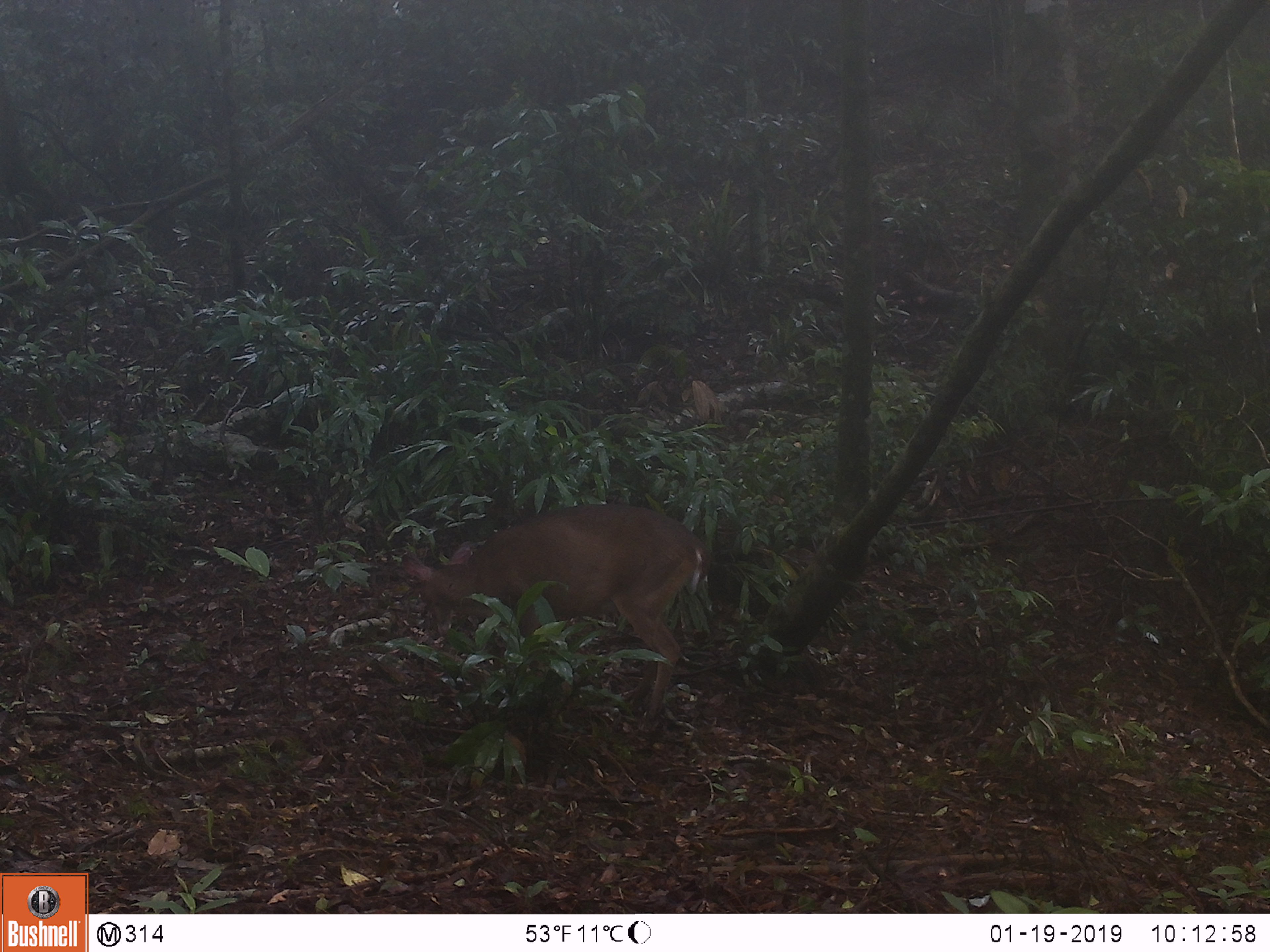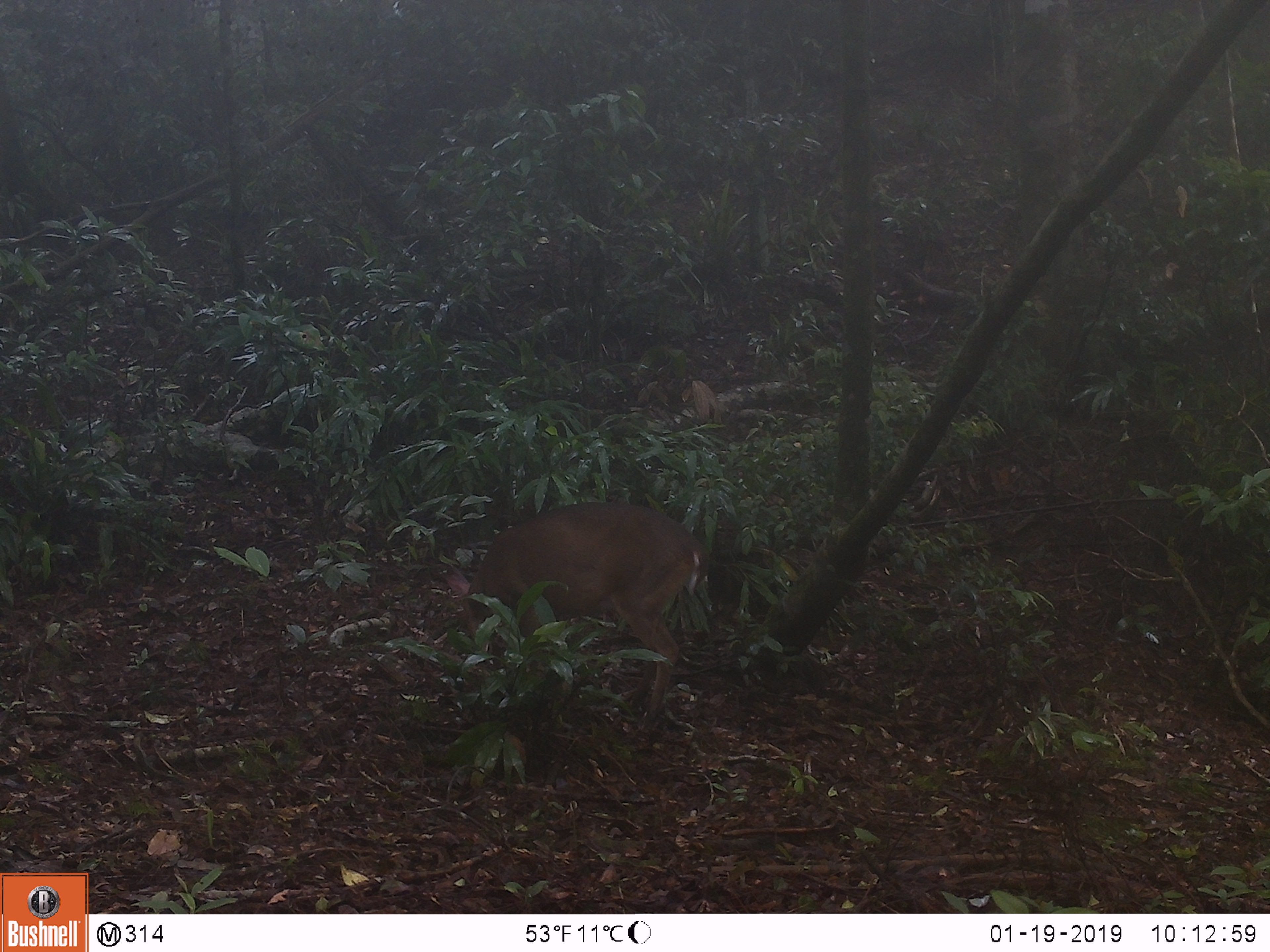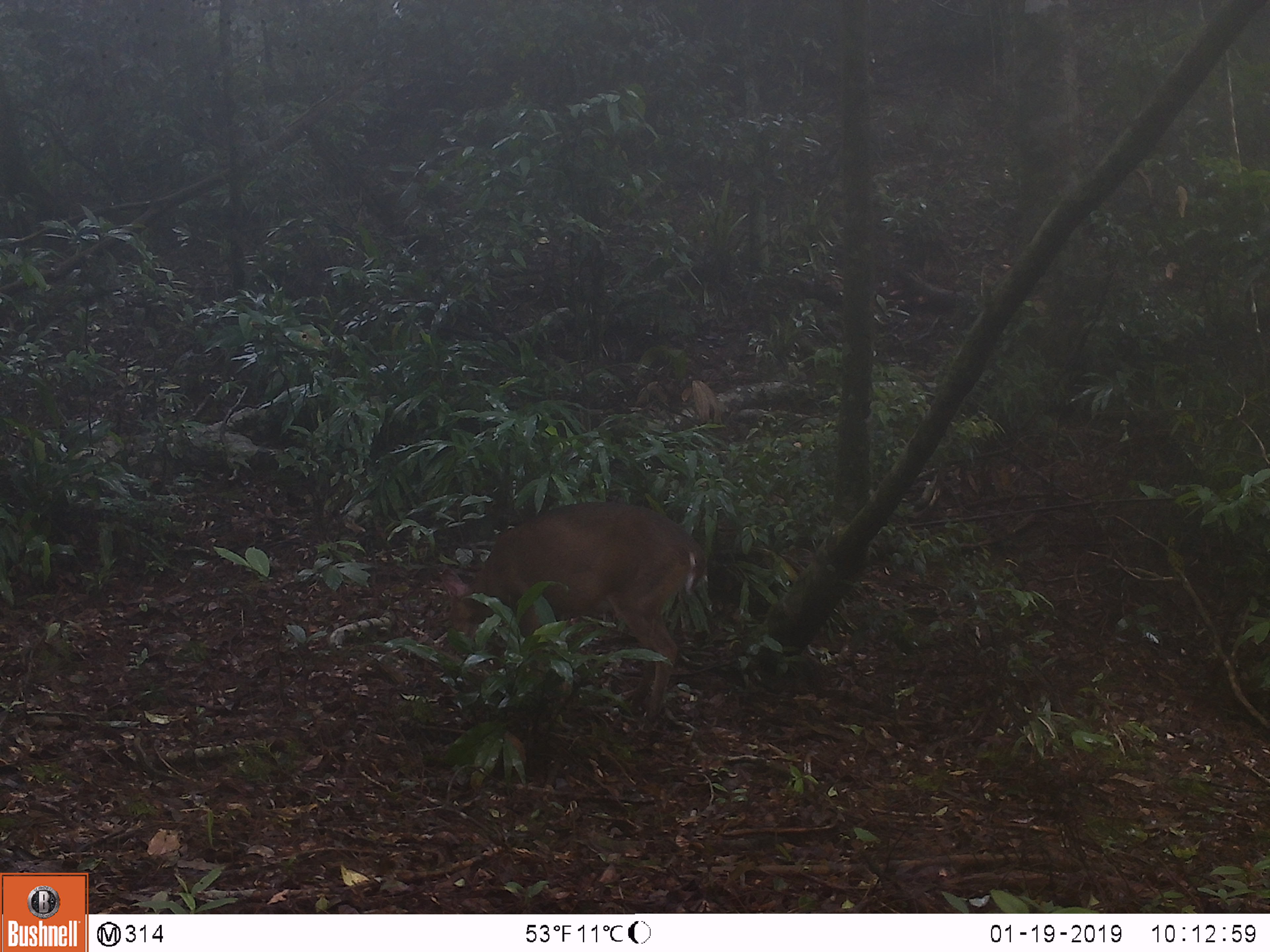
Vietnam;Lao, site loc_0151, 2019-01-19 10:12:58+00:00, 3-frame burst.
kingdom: Animalia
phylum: Chordata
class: Mammalia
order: Artiodactyla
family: Cervidae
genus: Muntiacus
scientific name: Muntiacus vuquangensis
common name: large-antlered muntjac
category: large antlered muntjac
Large antlered muntjac (large-antlered muntjac) (Muntiacus vuquangensis). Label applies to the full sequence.